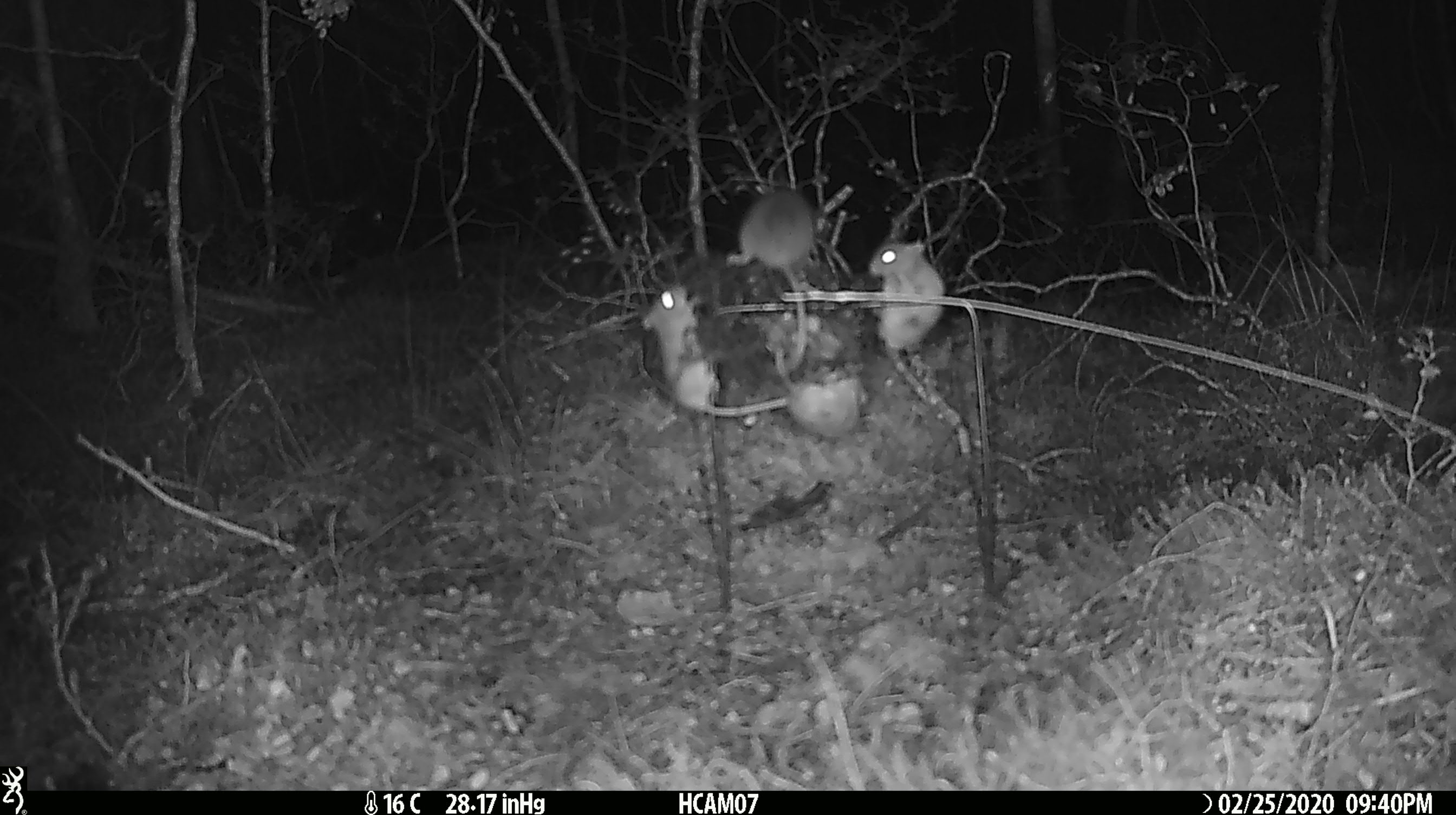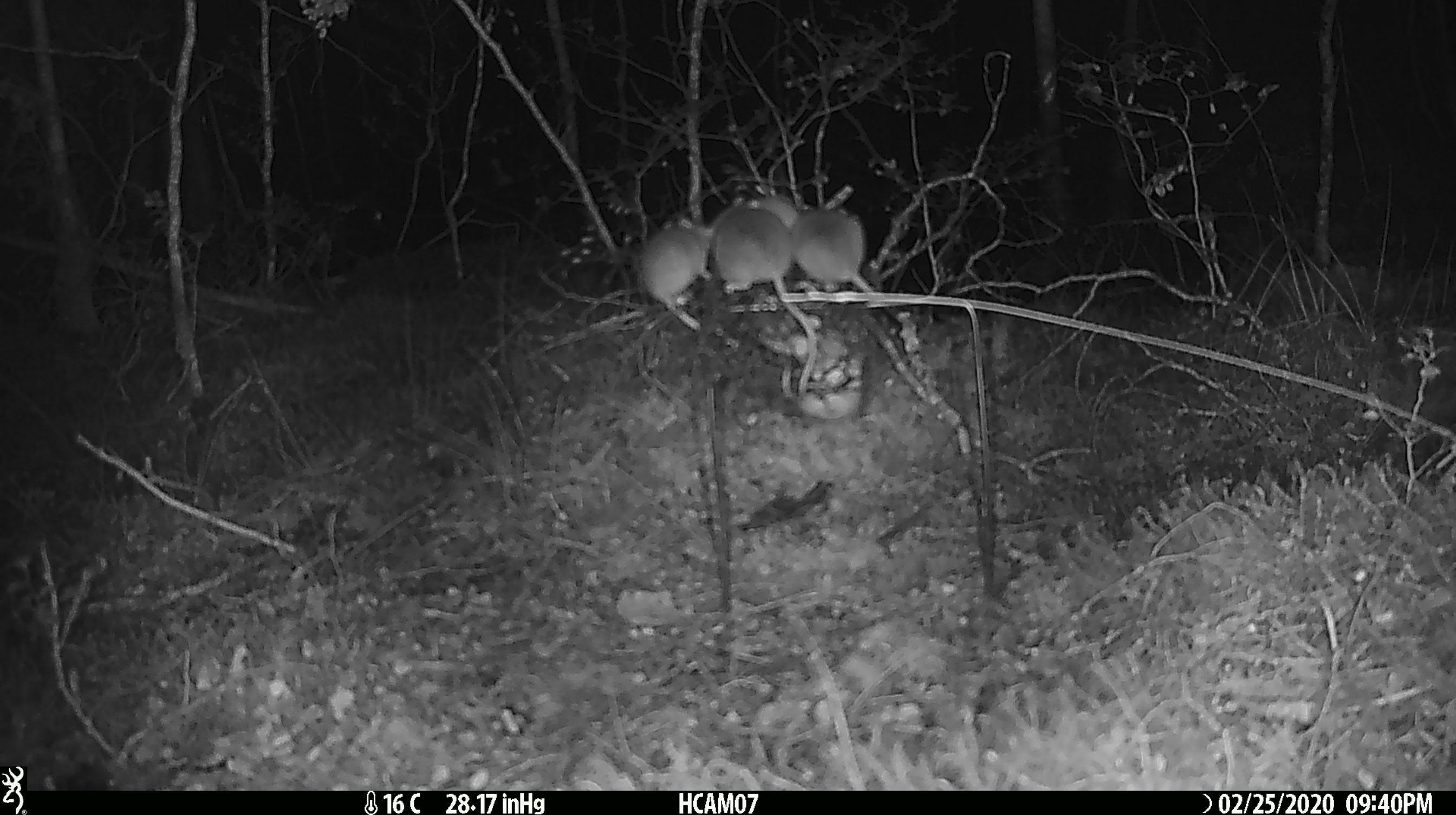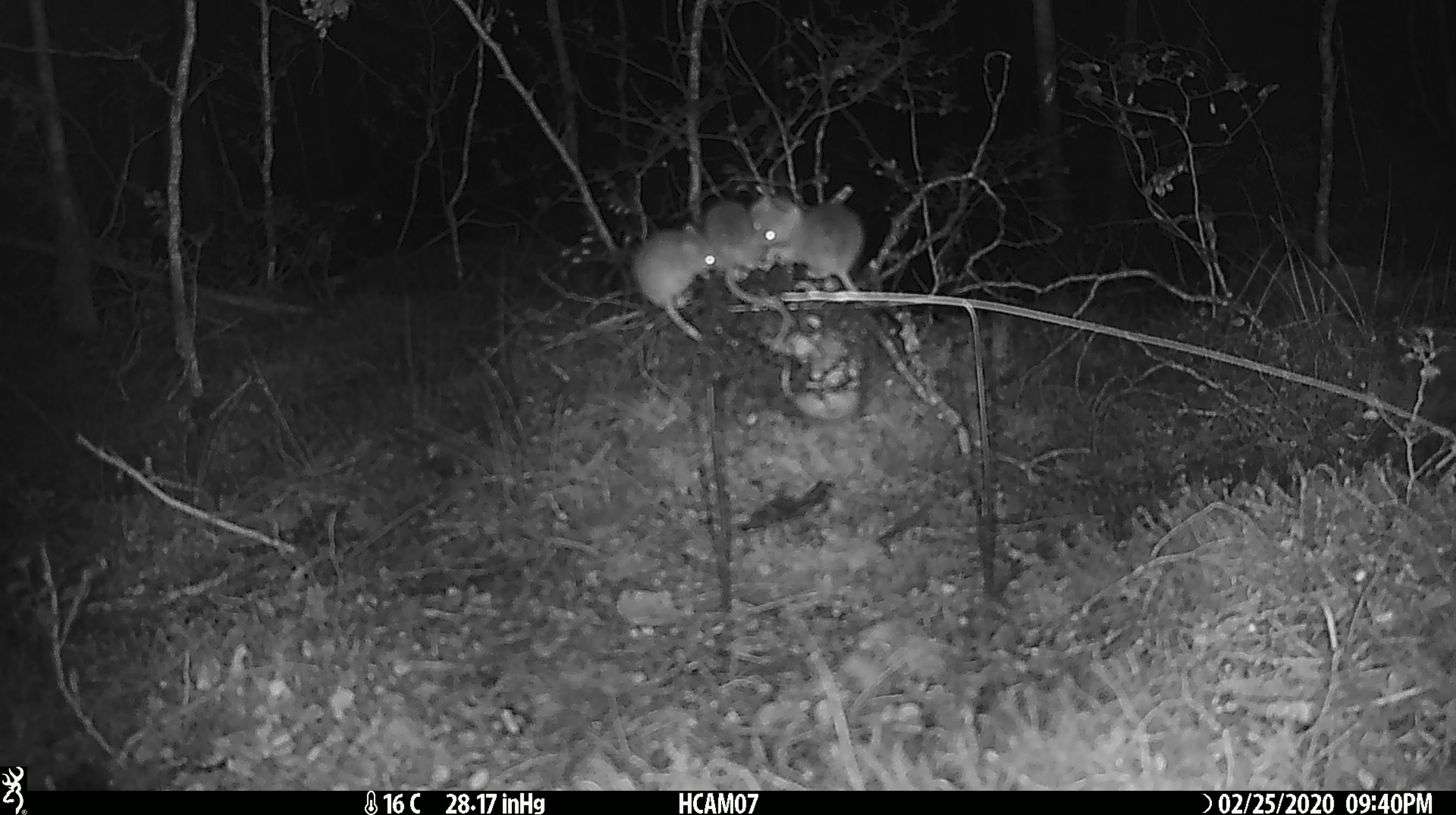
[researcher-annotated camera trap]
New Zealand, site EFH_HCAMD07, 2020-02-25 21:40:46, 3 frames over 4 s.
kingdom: Animalia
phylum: Chordata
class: Mammalia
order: Rodentia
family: Muridae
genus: Mus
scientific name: Mus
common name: mouse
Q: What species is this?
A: Mouse (Mus).